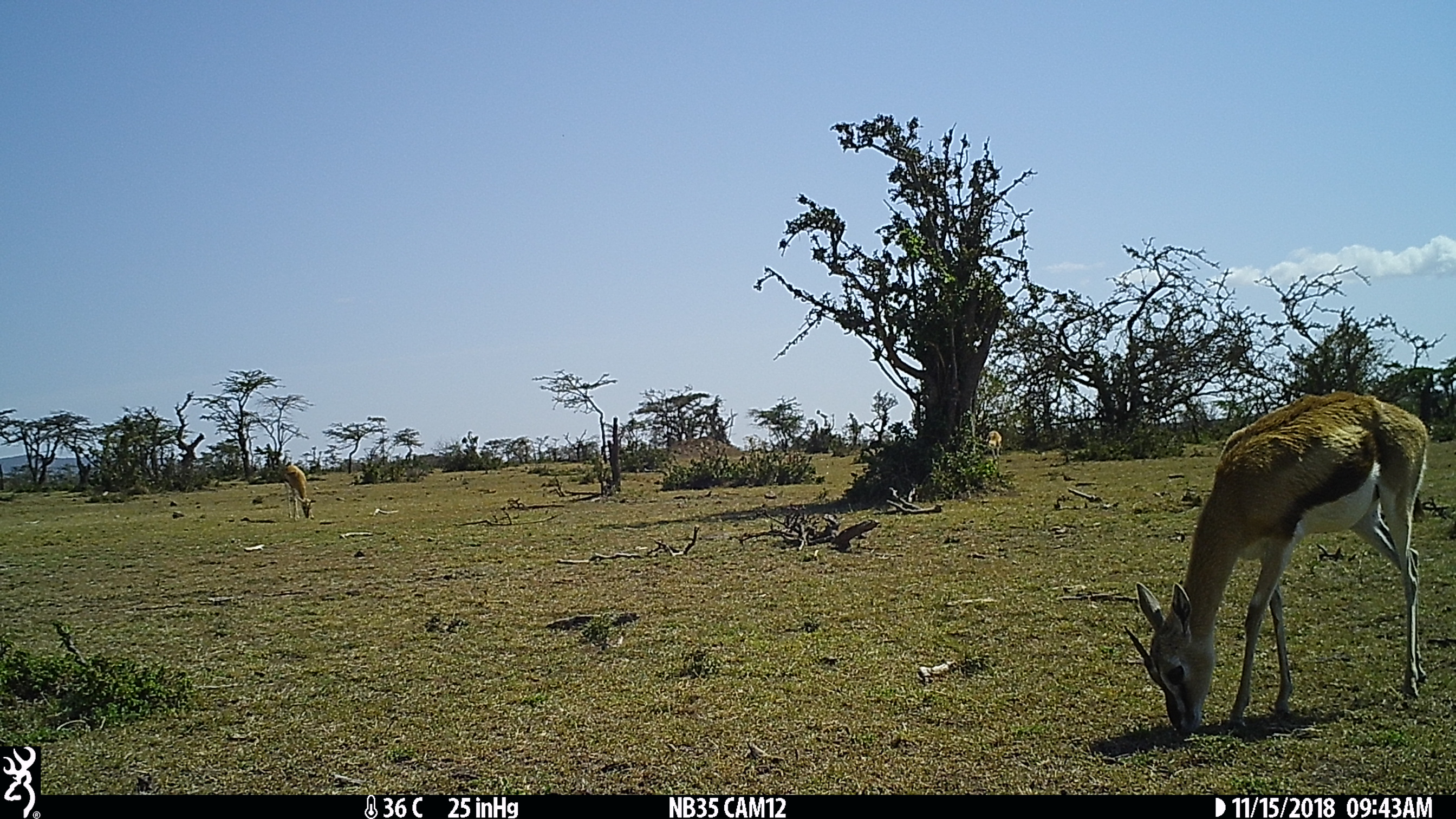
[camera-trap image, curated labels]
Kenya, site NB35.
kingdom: Animalia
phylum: Chordata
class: Mammalia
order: Artiodactyla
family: Bovidae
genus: Eudorcas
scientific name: Eudorcas thomsonii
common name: thomon's gazelle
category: gazelle thomsons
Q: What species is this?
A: Gazelle thomsons (thomon's gazelle) (Eudorcas thomsonii).